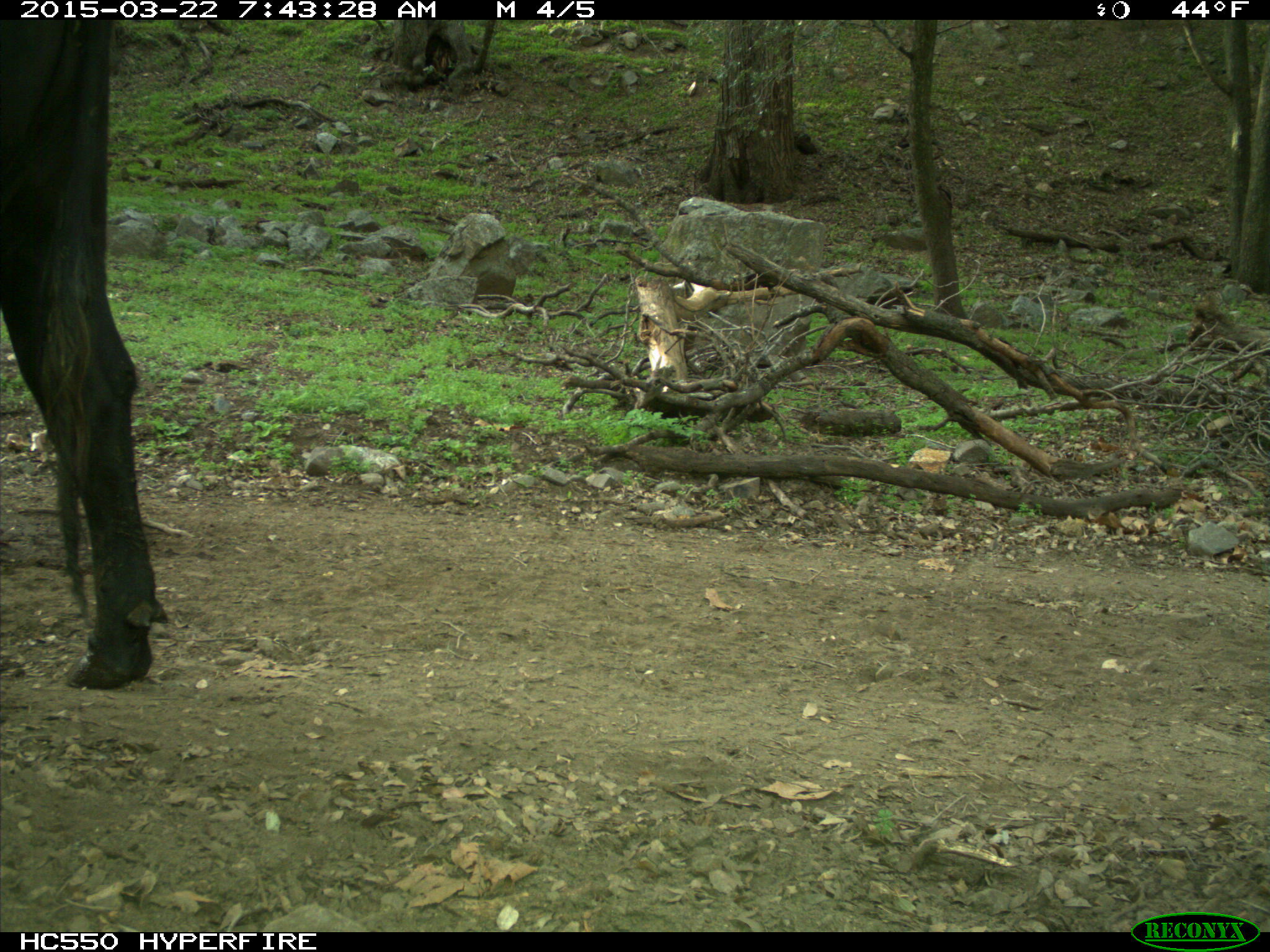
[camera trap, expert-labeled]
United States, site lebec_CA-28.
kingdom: Animalia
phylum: Chordata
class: Mammalia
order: Artiodactyla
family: Bovidae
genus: Bos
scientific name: Bos taurus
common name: domestic cow